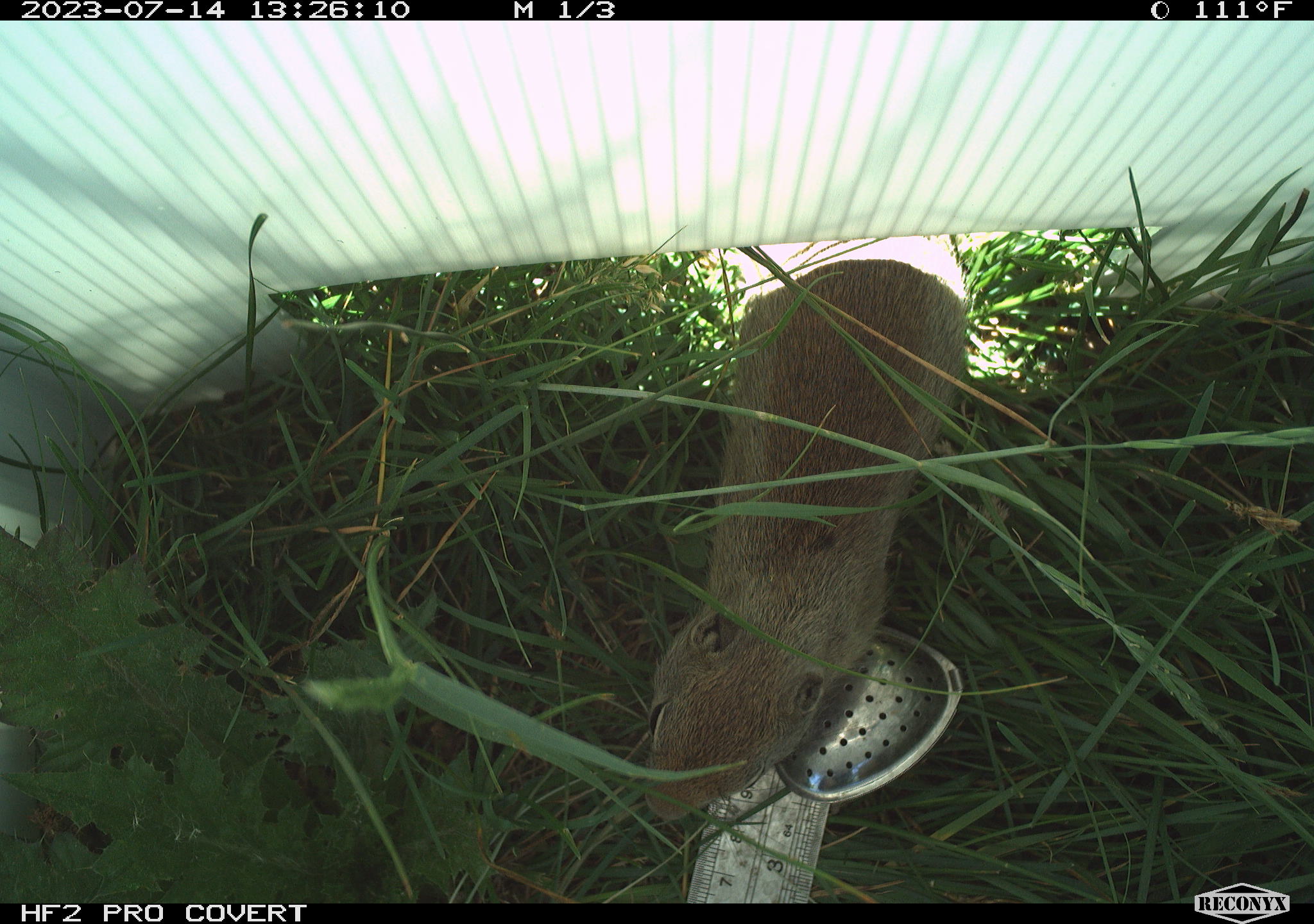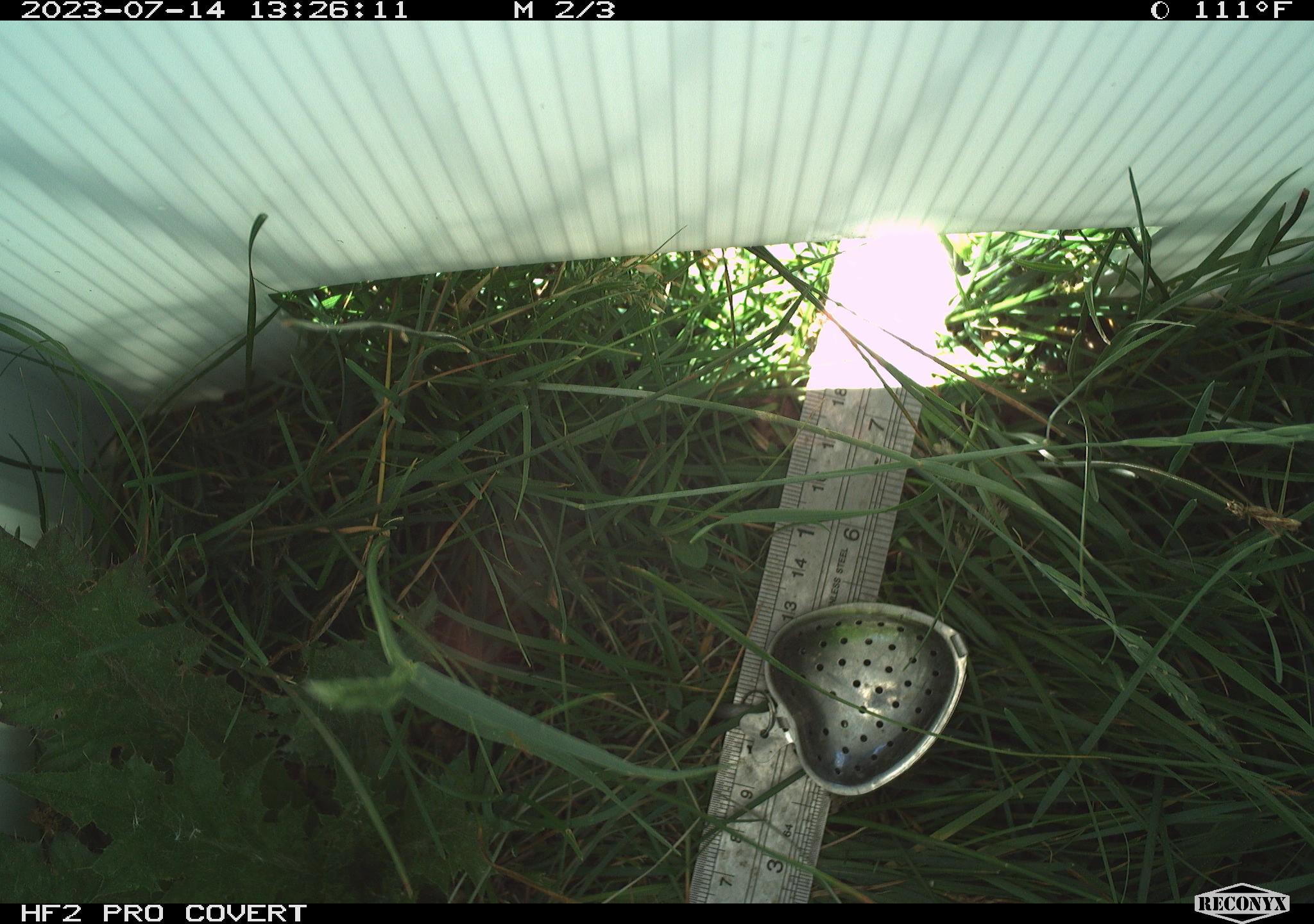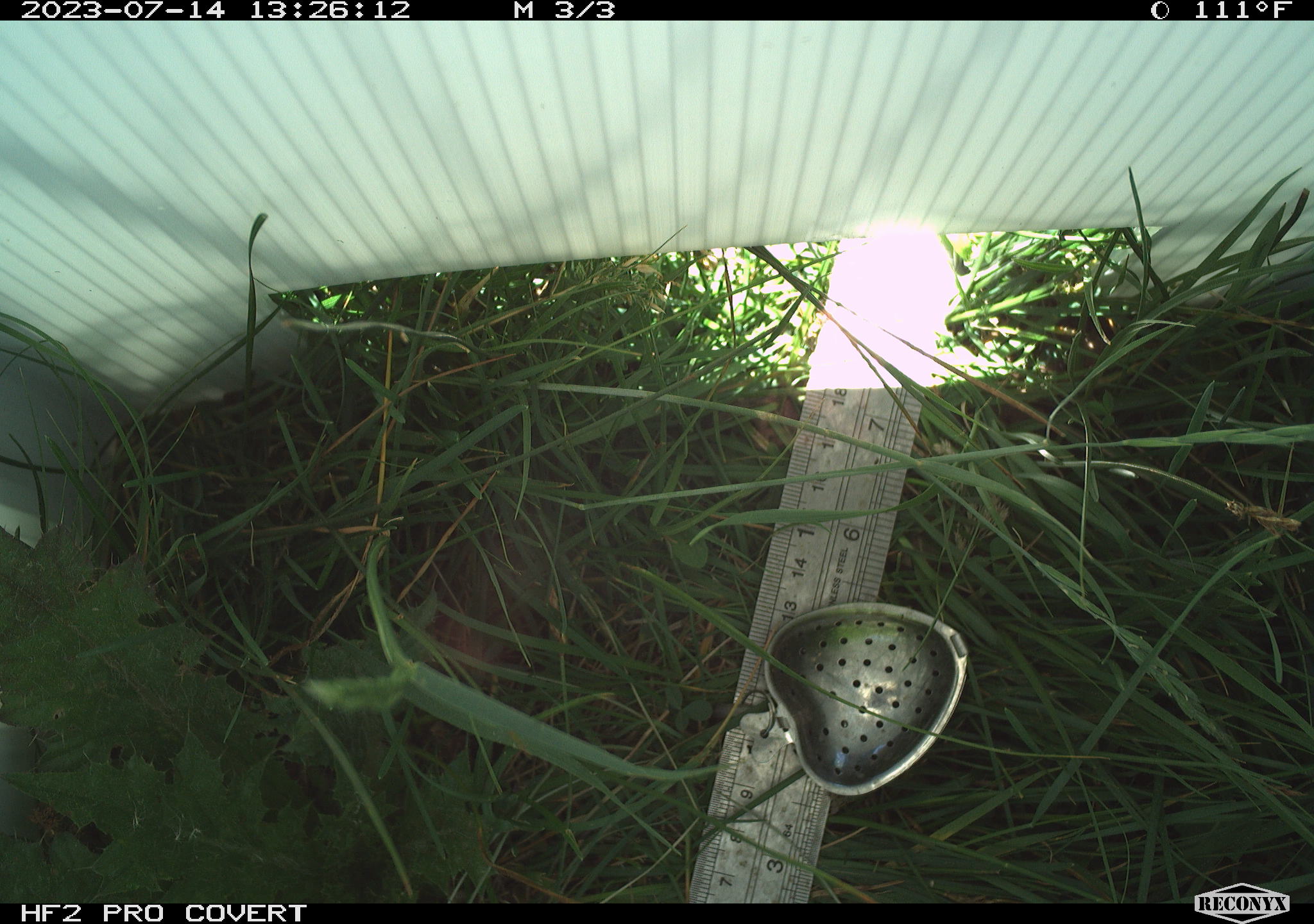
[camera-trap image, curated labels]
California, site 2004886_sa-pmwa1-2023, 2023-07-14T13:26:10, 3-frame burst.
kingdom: Animalia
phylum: Chordata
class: Mammalia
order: Rodentia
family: Sciuridae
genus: Urocitellus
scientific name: Urocitellus beldingi beldingi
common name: belding's ground squirrel